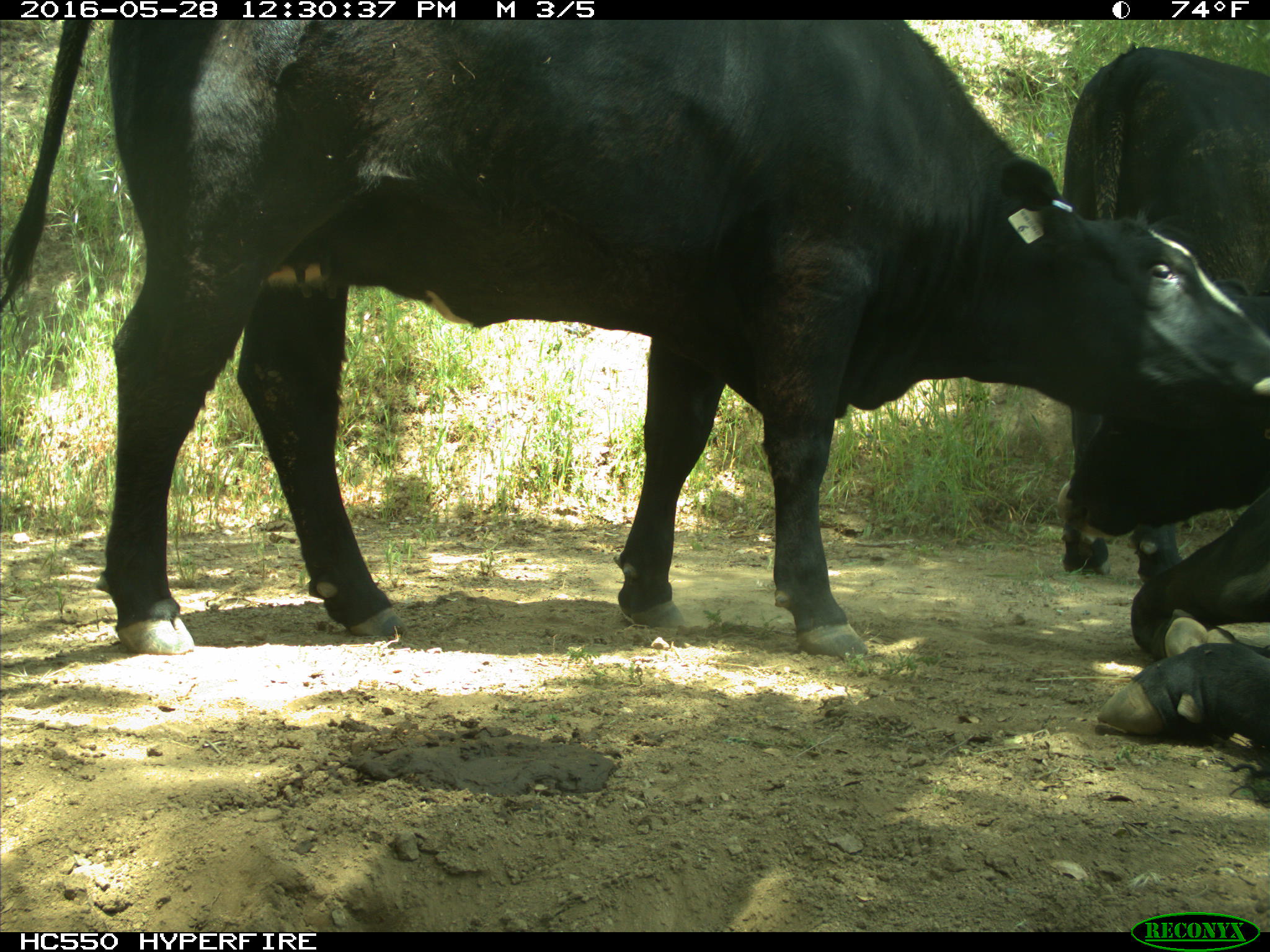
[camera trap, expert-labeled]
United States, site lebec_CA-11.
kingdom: Animalia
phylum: Chordata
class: Mammalia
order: Artiodactyla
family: Bovidae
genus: Bos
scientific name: Bos taurus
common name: domestic cow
Bos taurus (domestic cow).